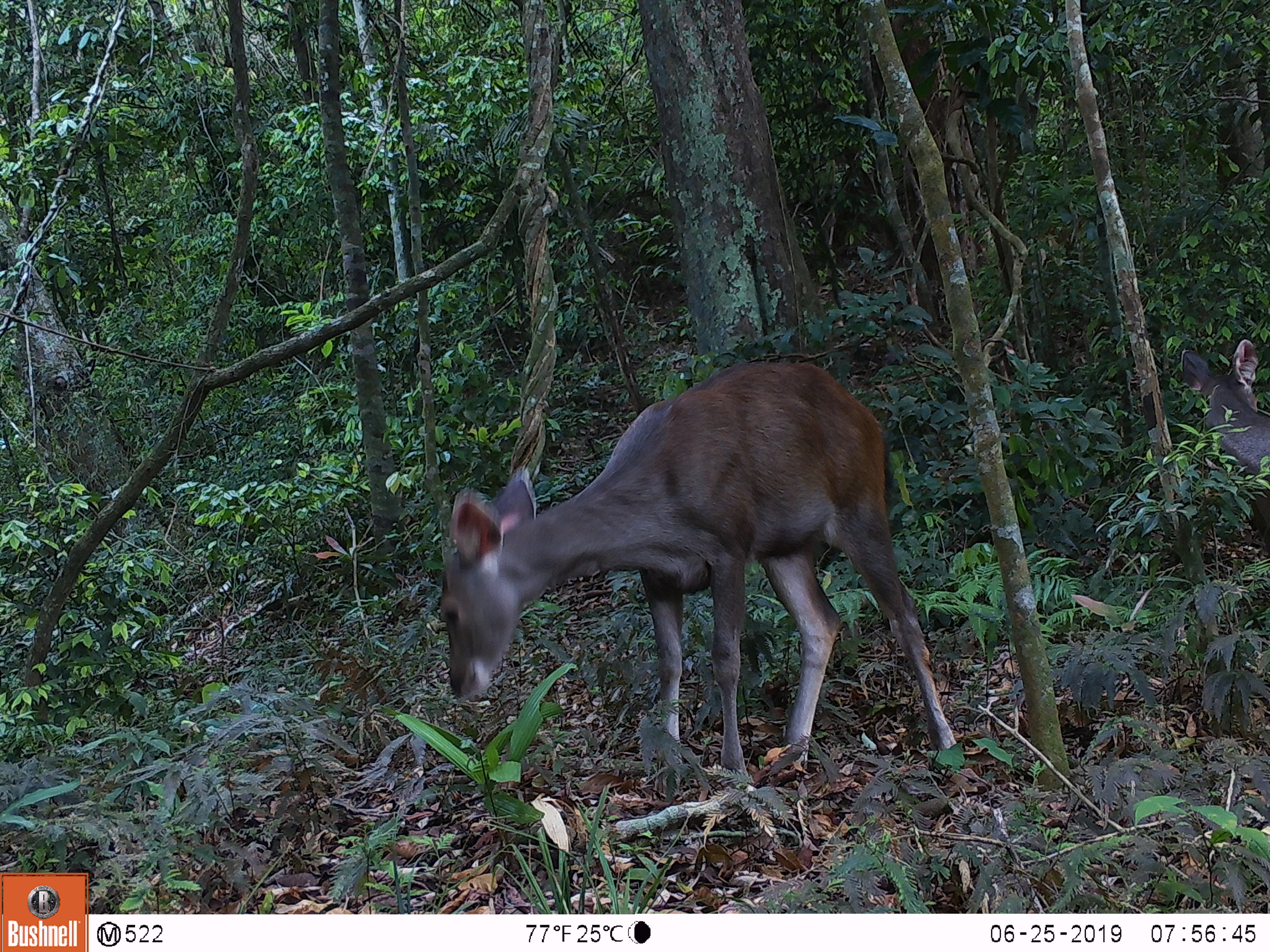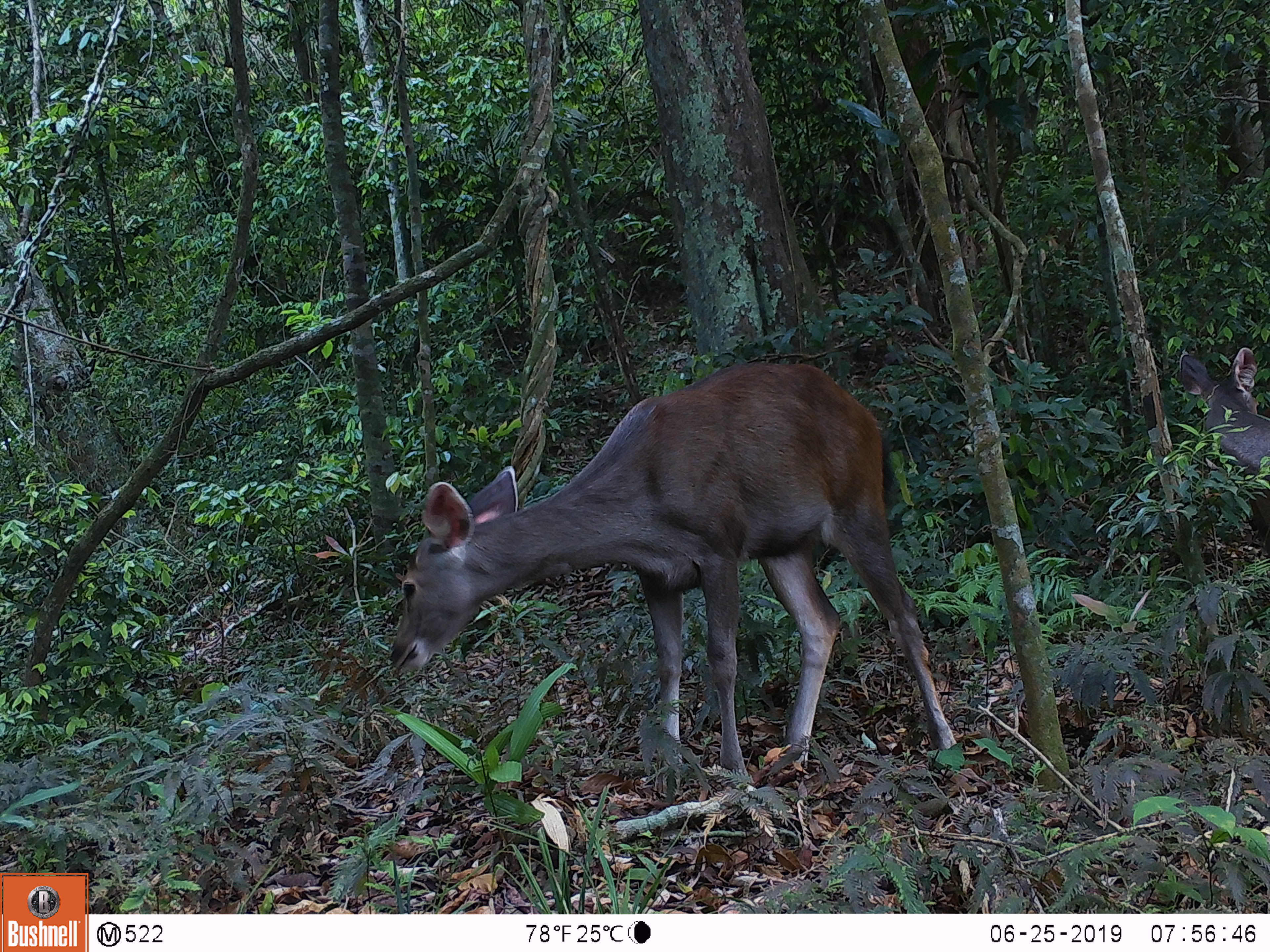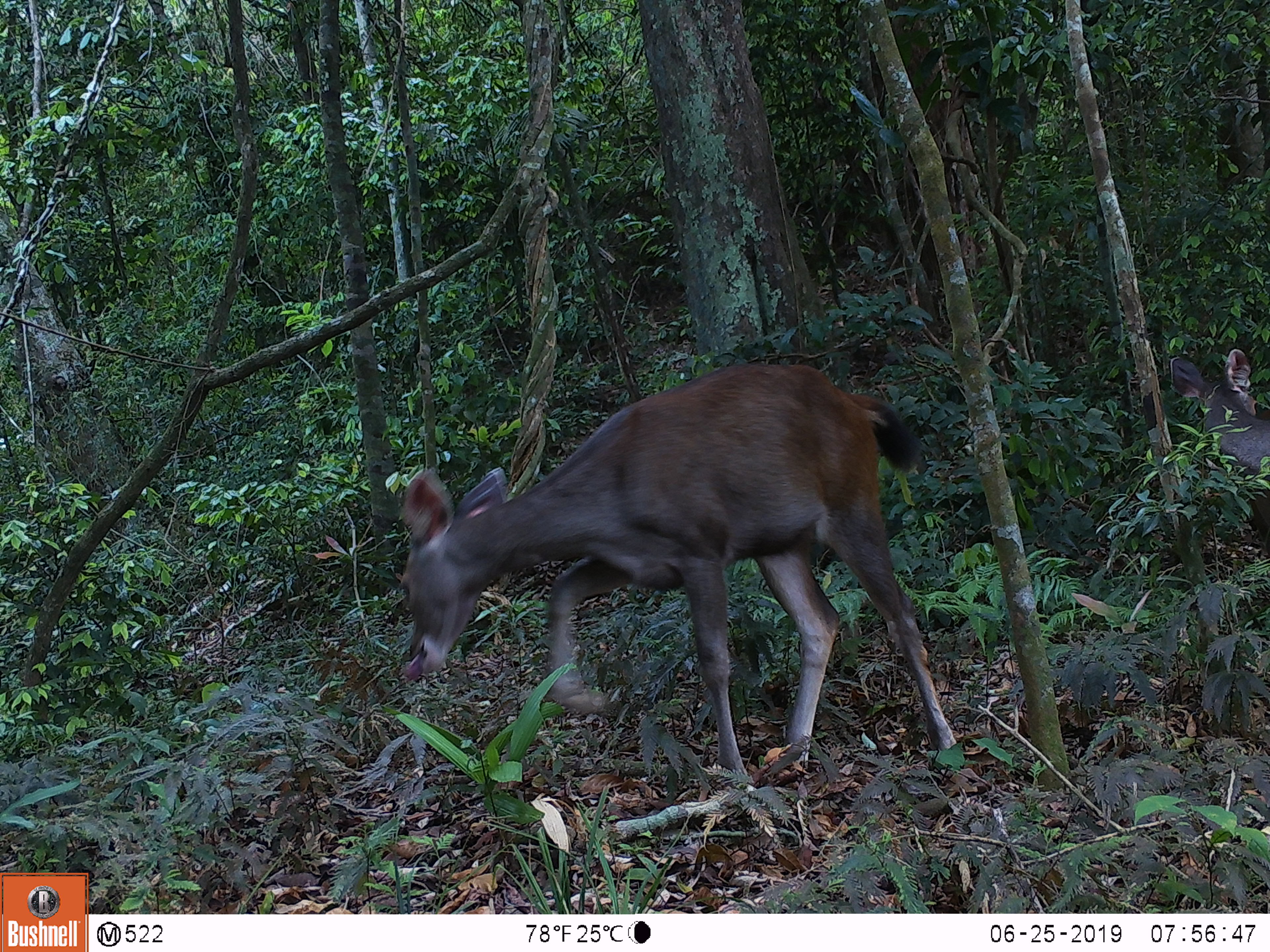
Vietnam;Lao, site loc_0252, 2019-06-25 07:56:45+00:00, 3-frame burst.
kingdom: Animalia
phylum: Chordata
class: Mammalia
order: Artiodactyla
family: Cervidae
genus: Rusa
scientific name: Rusa unicolor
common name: sambar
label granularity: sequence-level